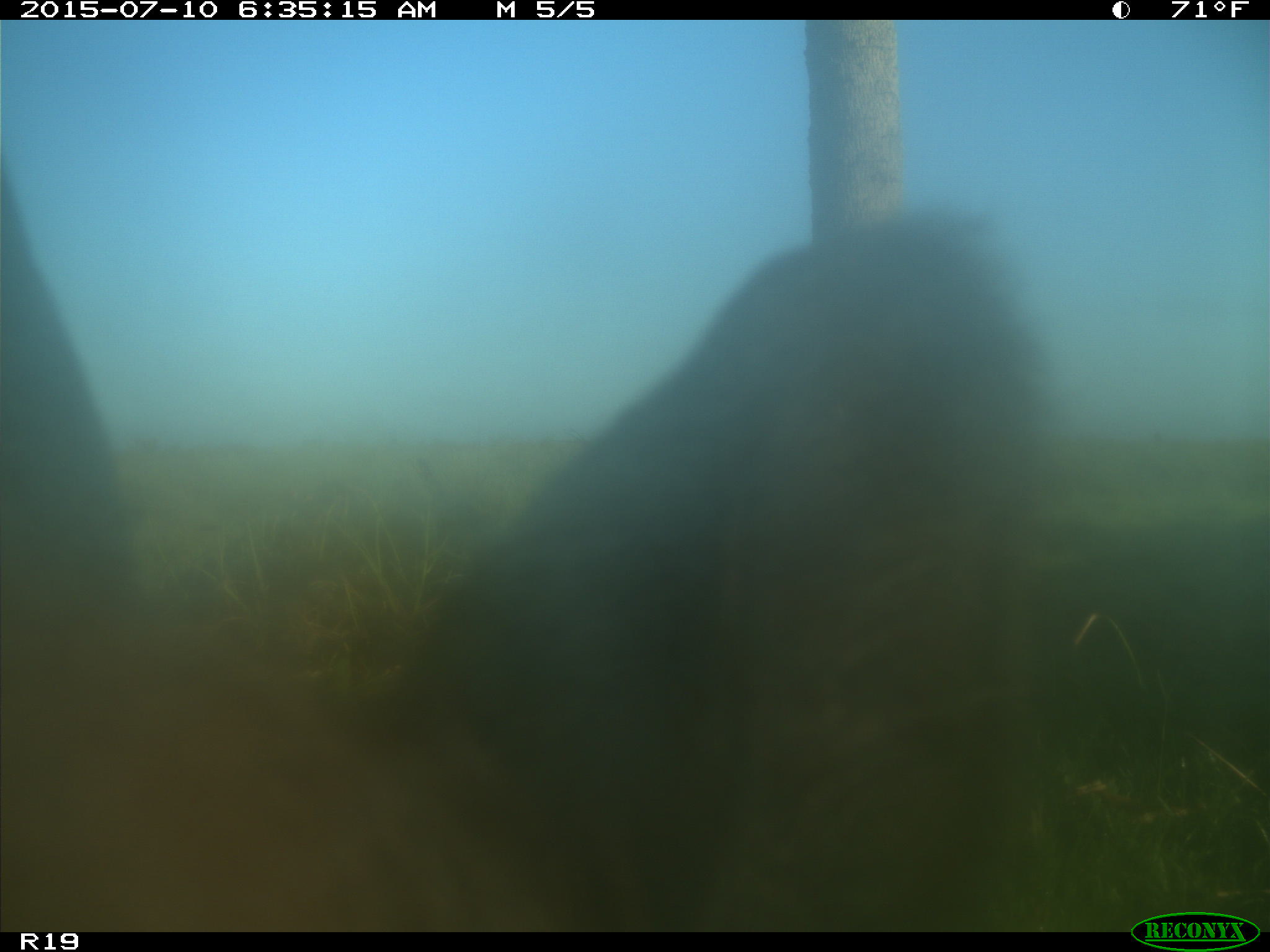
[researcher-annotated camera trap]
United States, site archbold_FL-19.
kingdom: Animalia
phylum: Chordata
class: Mammalia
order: Artiodactyla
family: Bovidae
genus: Bos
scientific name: Bos taurus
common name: domestic cow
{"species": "Bos taurus (domestic cow)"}